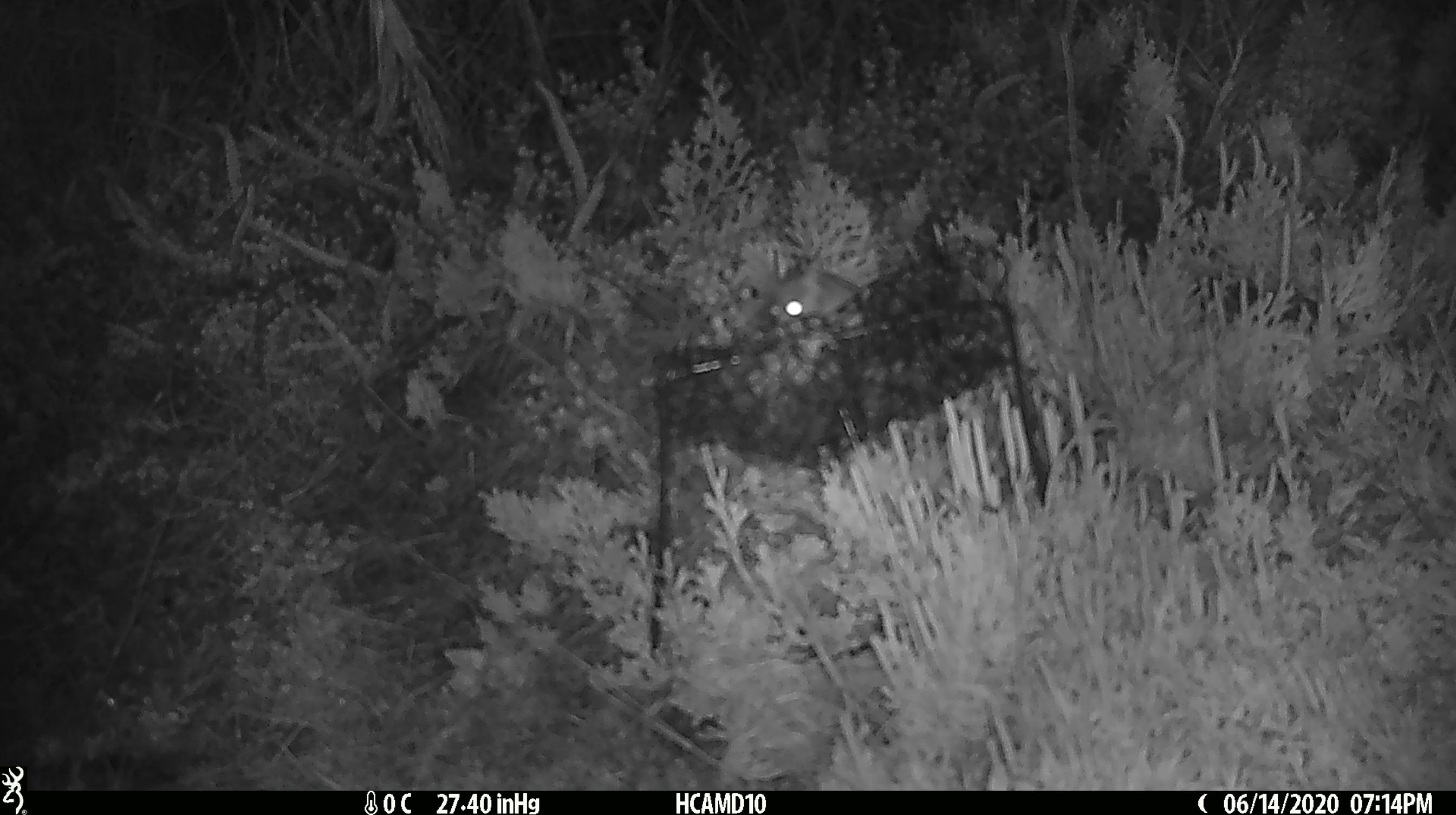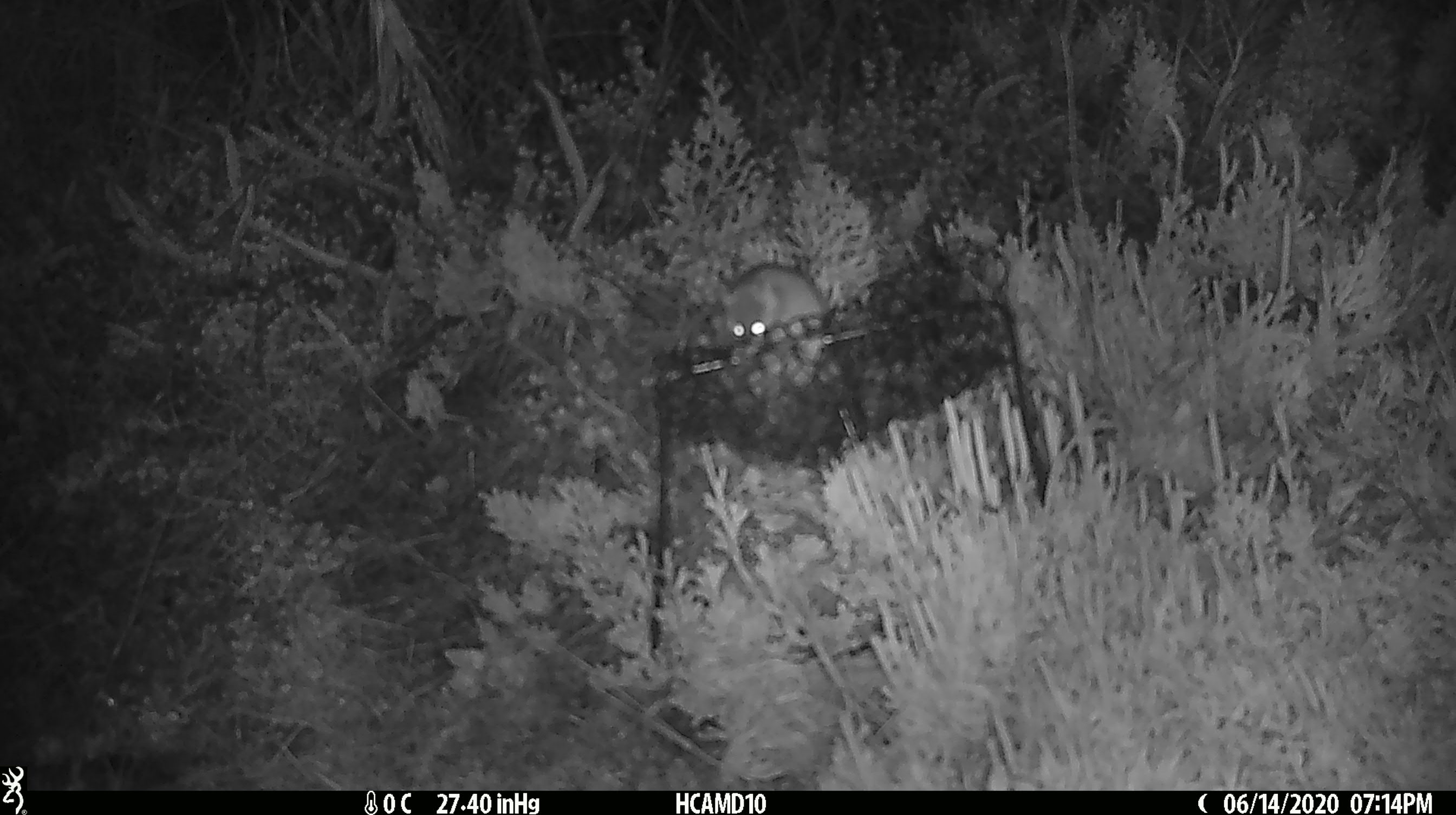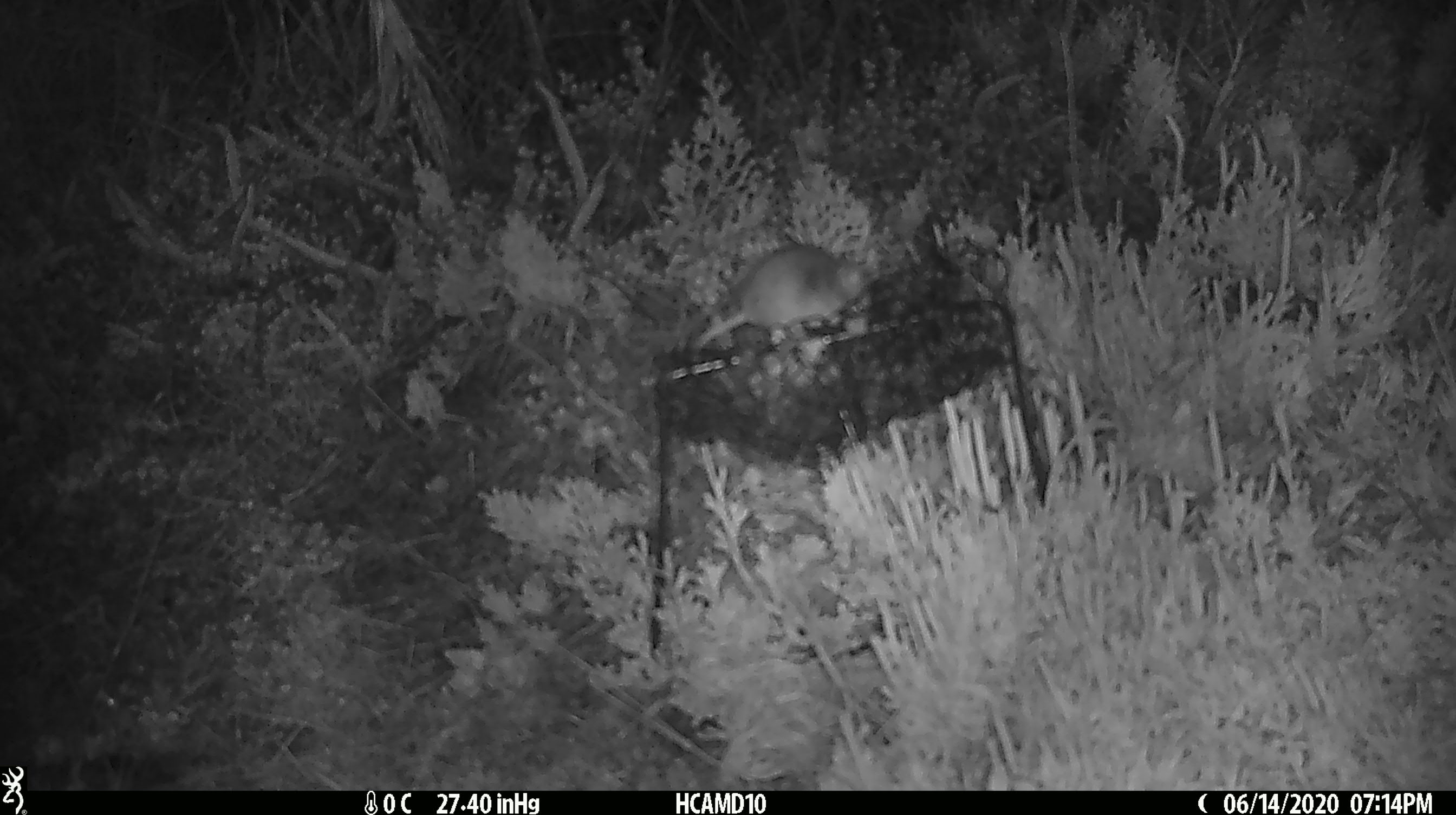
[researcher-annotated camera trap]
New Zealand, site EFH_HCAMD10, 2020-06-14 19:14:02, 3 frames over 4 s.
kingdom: Animalia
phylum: Chordata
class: Mammalia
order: Rodentia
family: Muridae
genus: Mus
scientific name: Mus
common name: mouse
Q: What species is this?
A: Mouse (Mus).